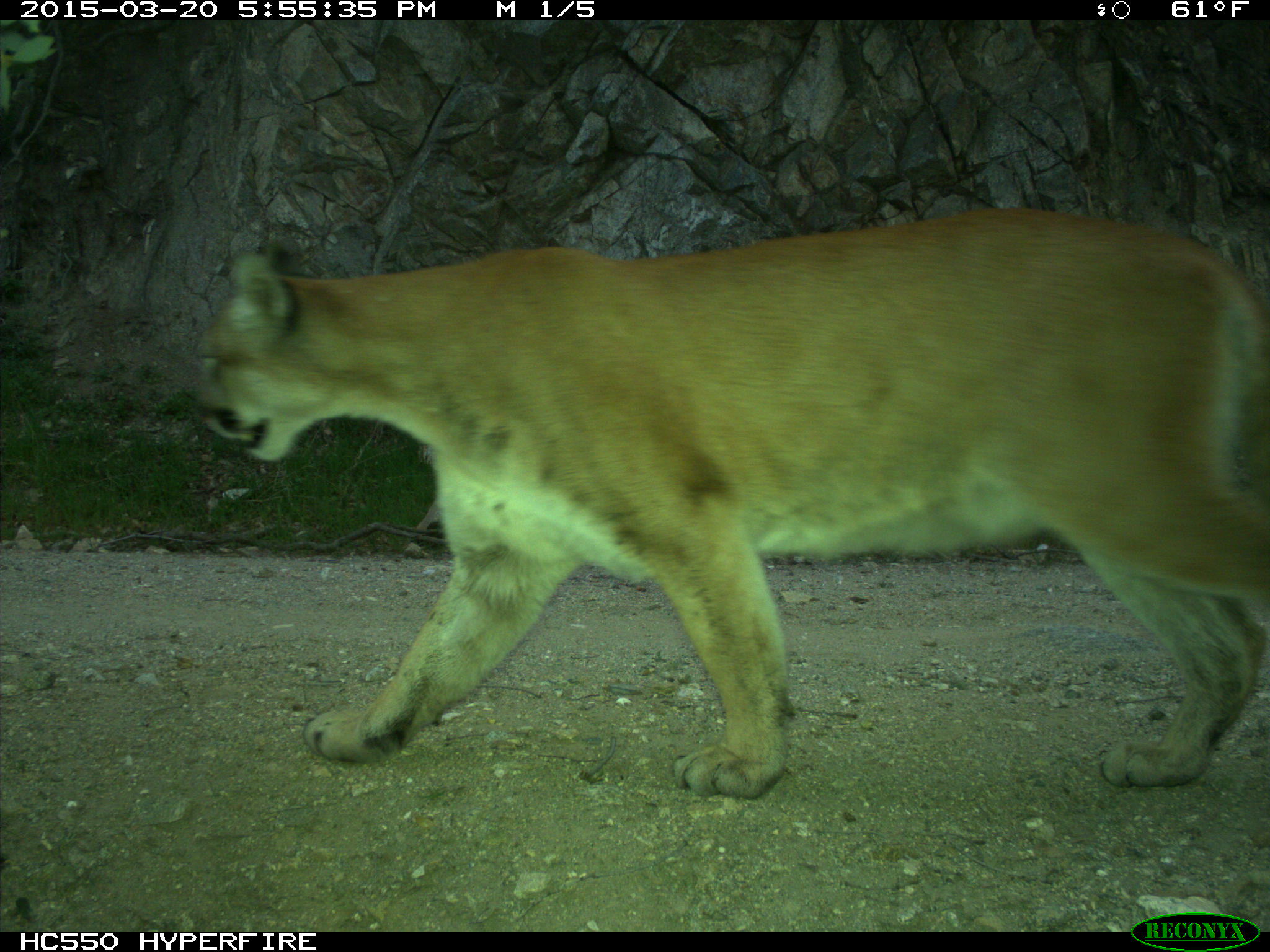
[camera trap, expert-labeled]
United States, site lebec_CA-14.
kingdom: Animalia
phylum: Chordata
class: Mammalia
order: Carnivora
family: Felidae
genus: Puma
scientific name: Puma concolor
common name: mountain lion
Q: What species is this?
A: Puma concolor (mountain lion).